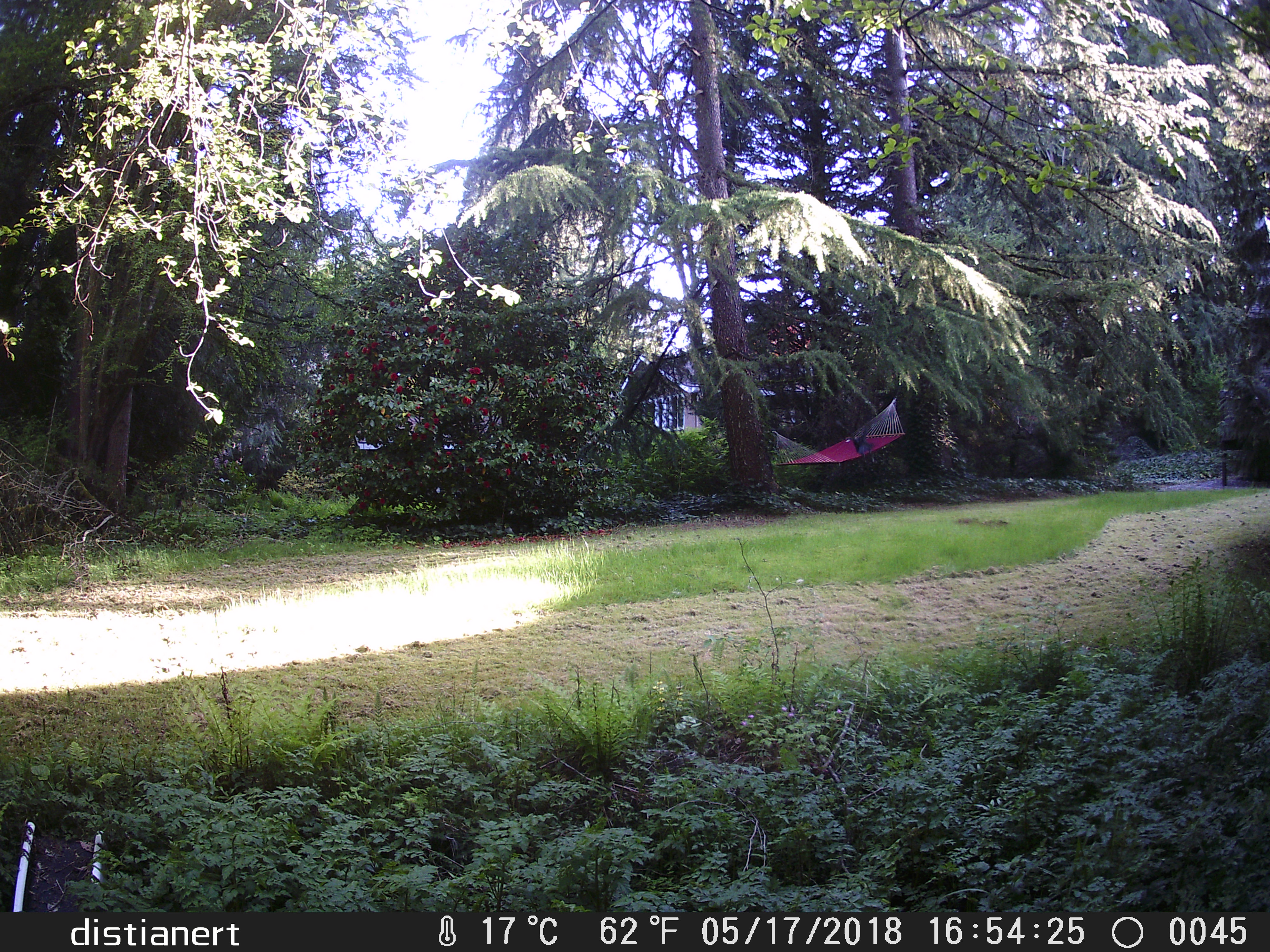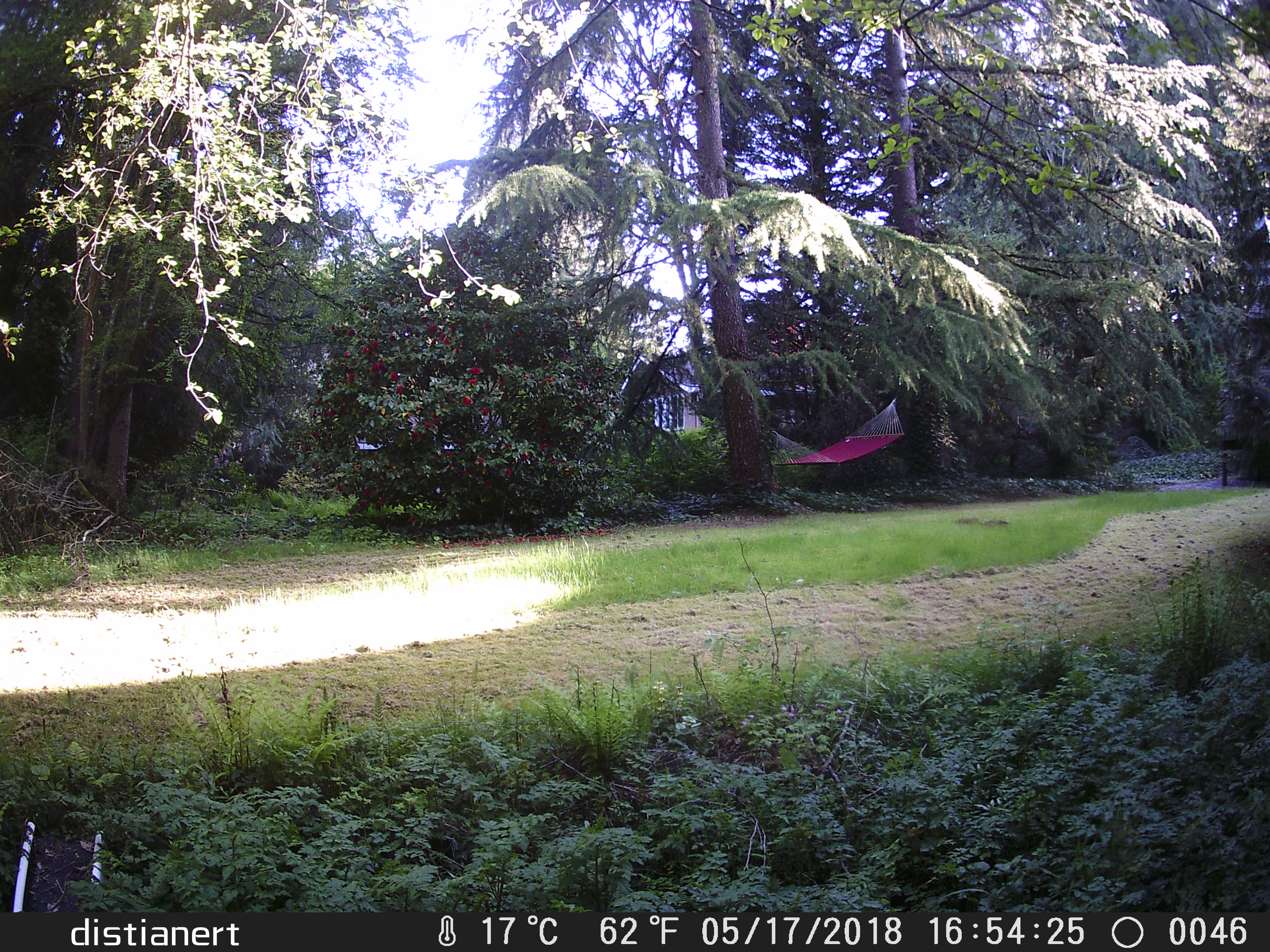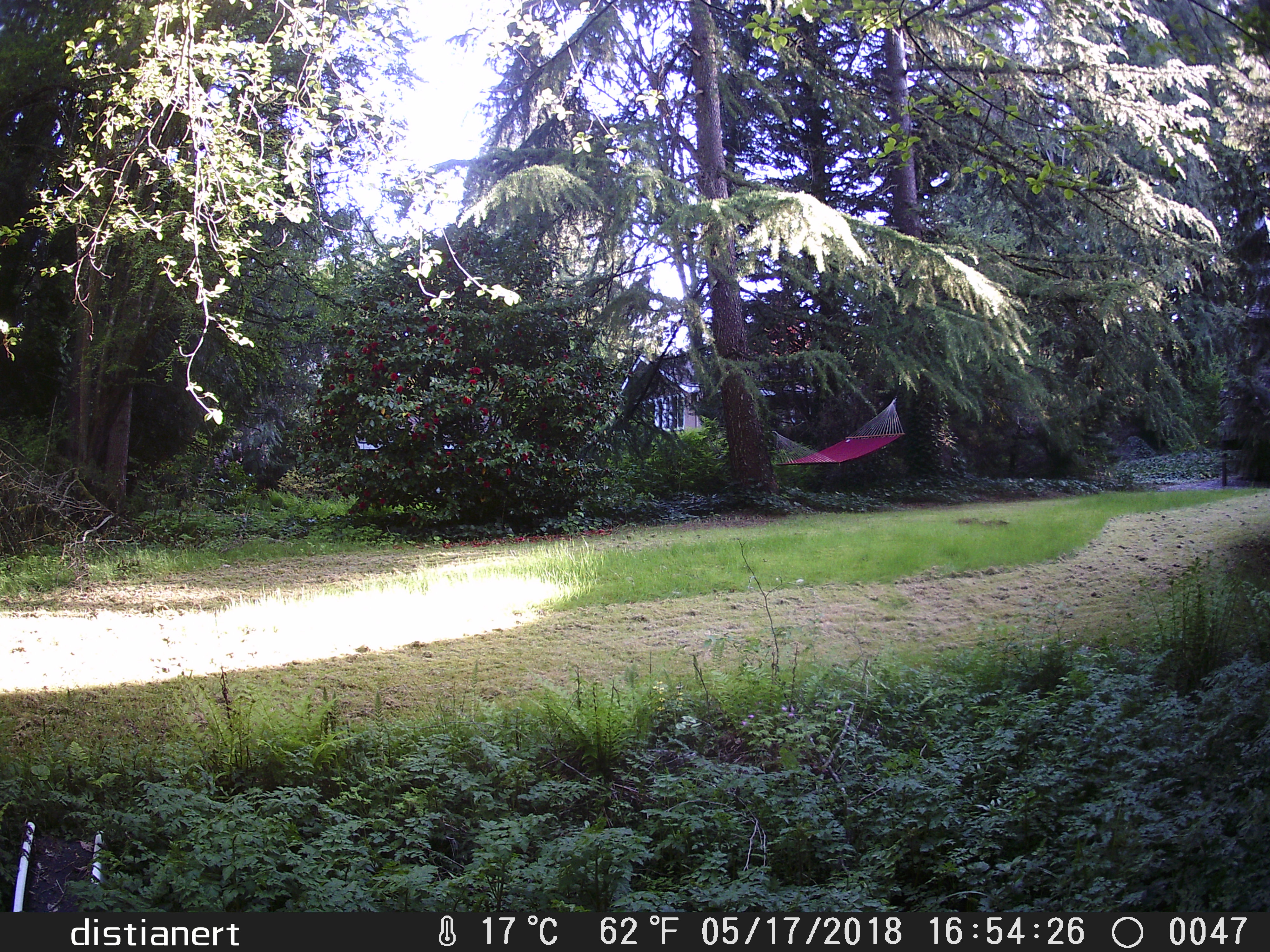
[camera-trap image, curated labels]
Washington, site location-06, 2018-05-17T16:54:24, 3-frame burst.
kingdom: Animalia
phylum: Chordata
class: Aves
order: Passeriformes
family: Corvidae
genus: Corvus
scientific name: Corvus brachyrhynchos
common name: american crow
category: crow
Crow (american crow) (Corvus brachyrhynchos).